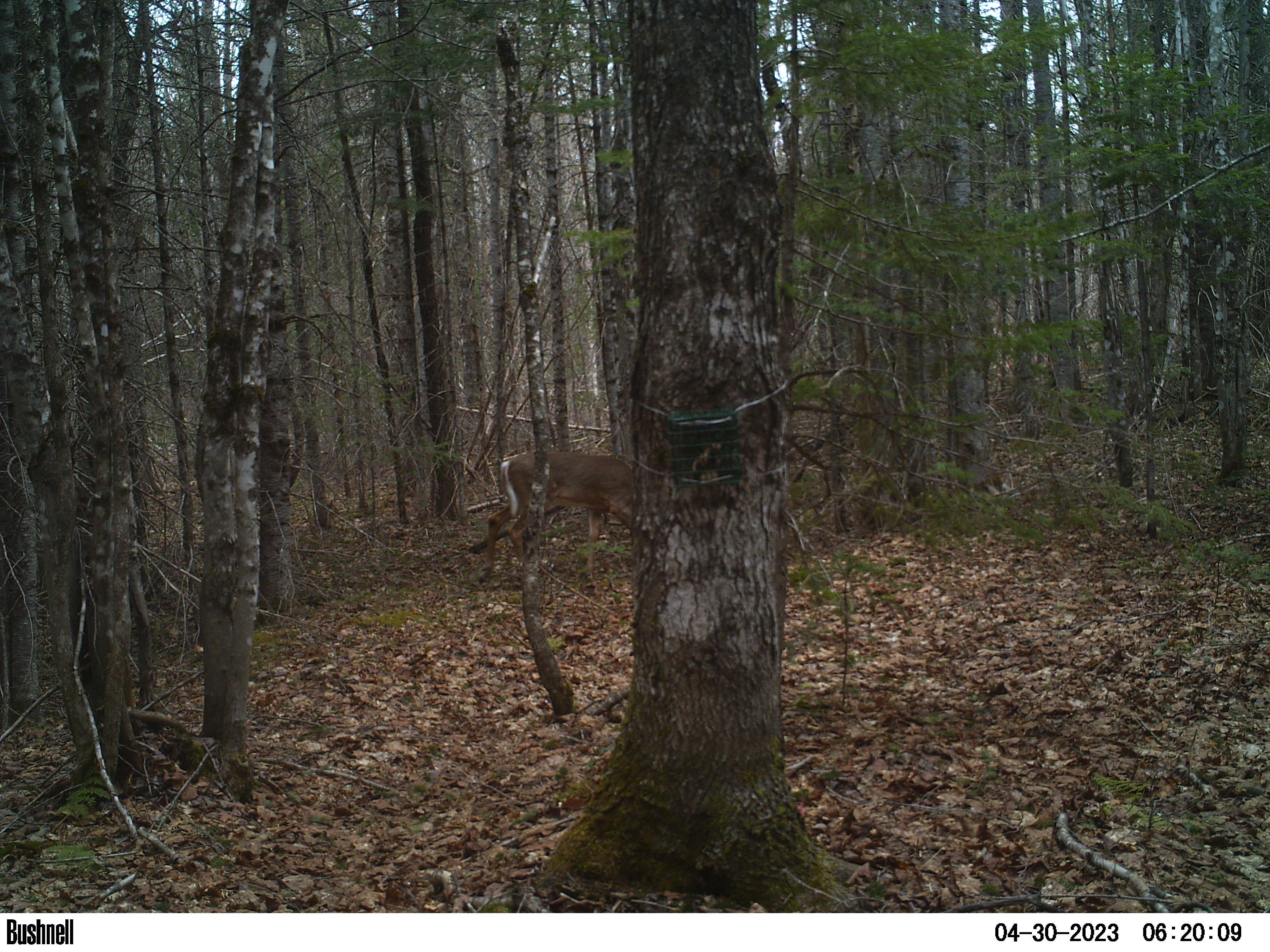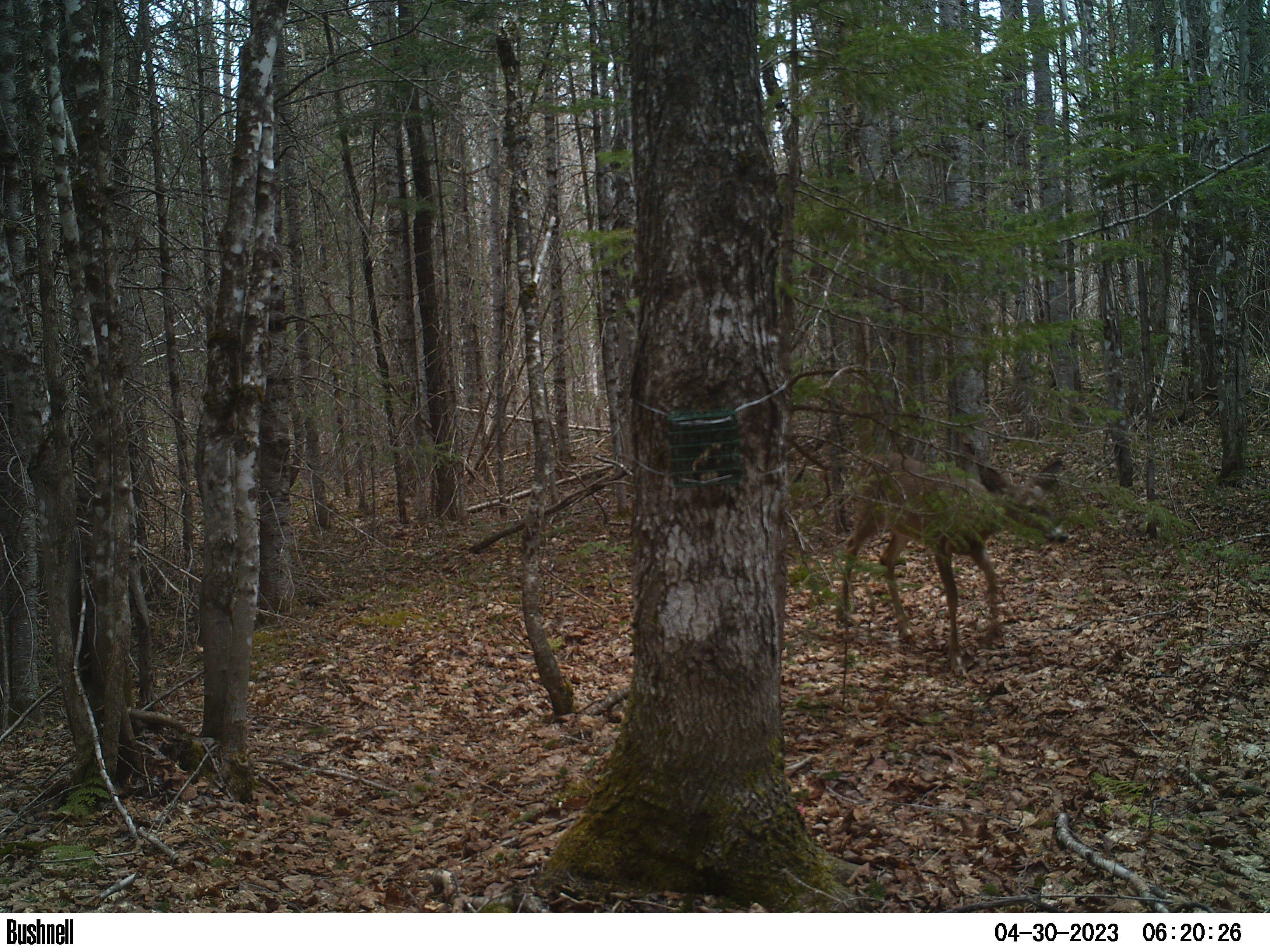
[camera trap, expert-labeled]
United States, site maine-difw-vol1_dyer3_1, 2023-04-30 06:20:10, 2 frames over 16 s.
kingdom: Animalia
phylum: Chordata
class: Mammalia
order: Artiodactyla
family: Cervidae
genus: Odocoileus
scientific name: Odocoileus virginianus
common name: white-tailed deer